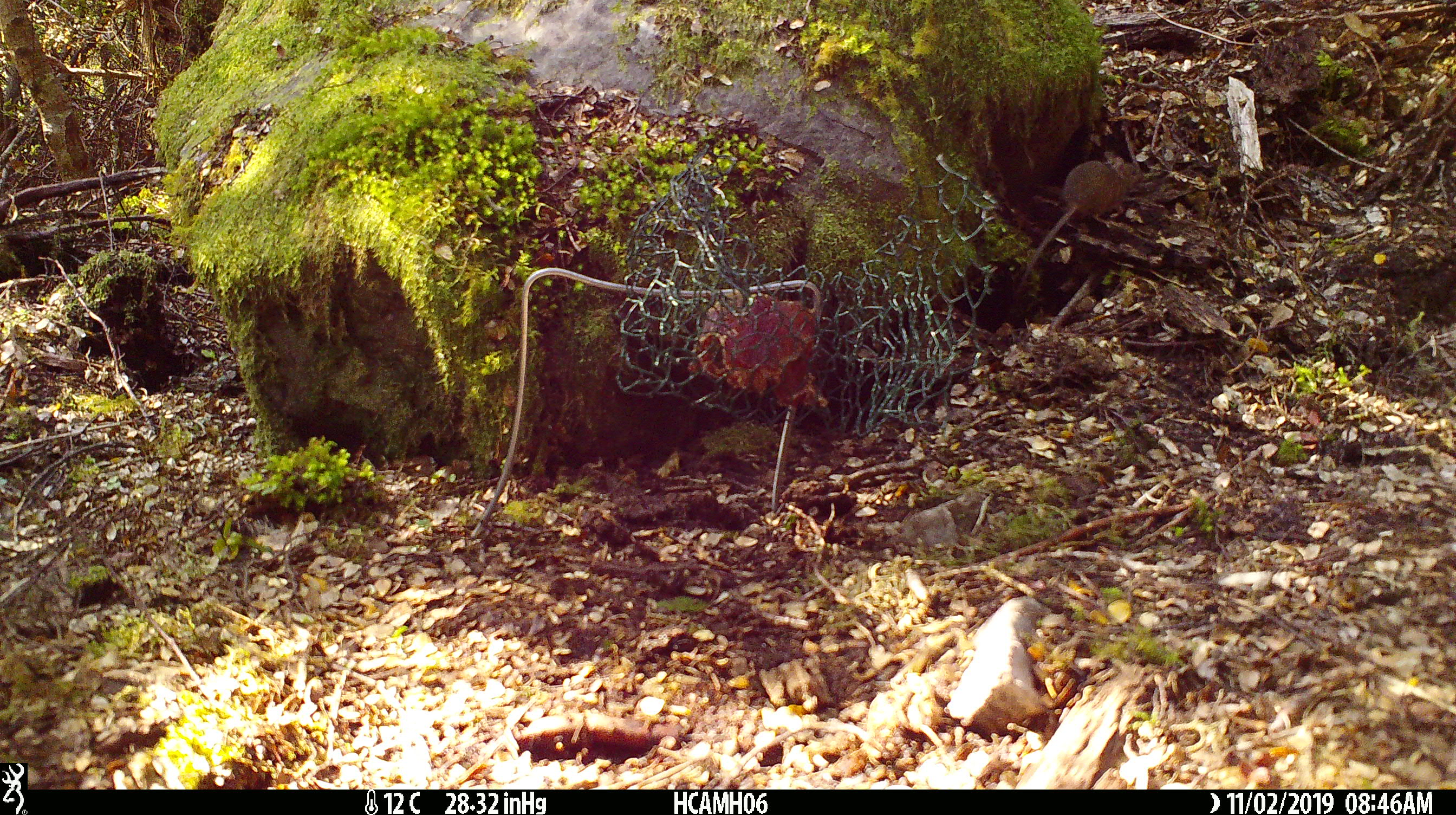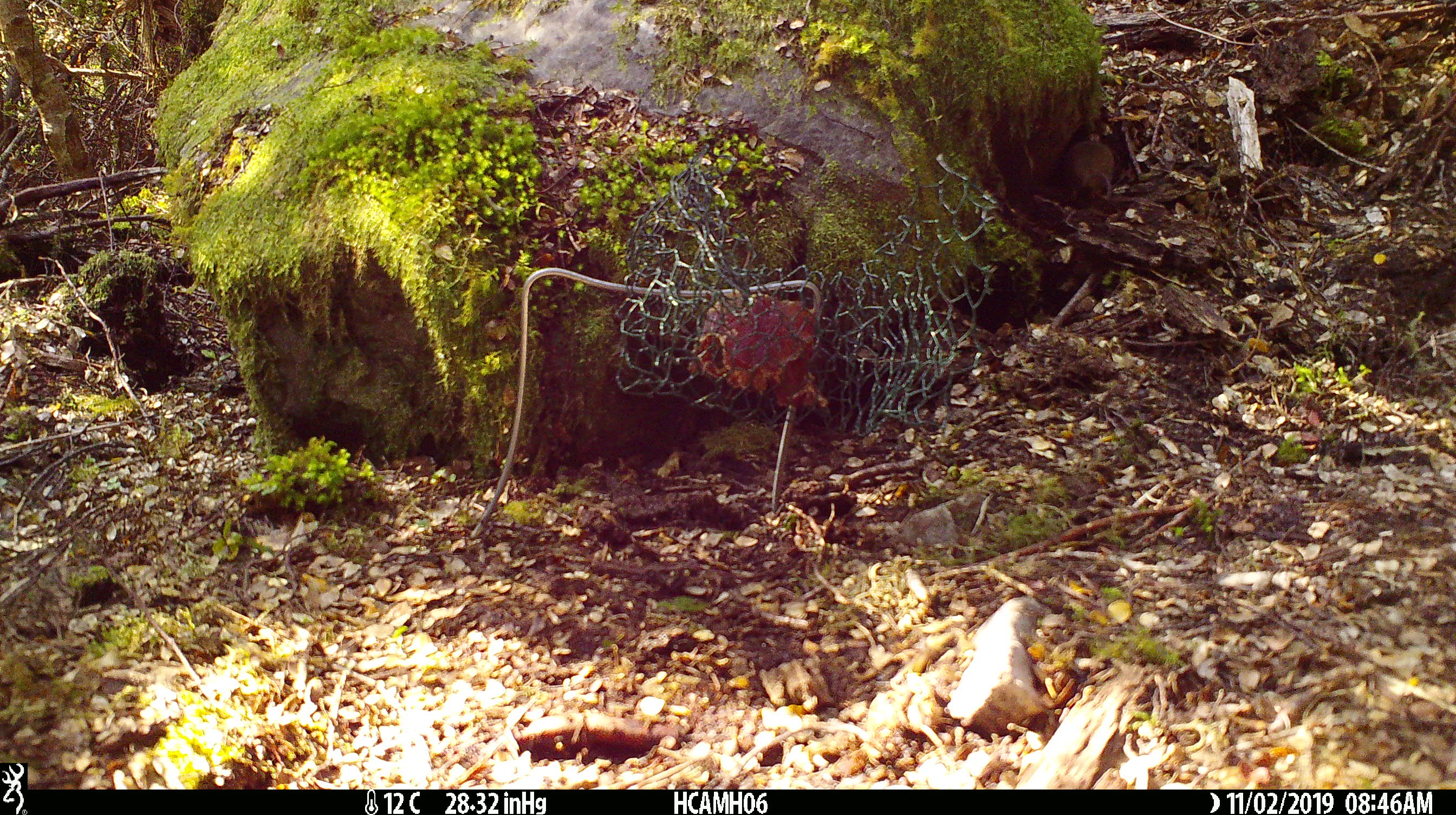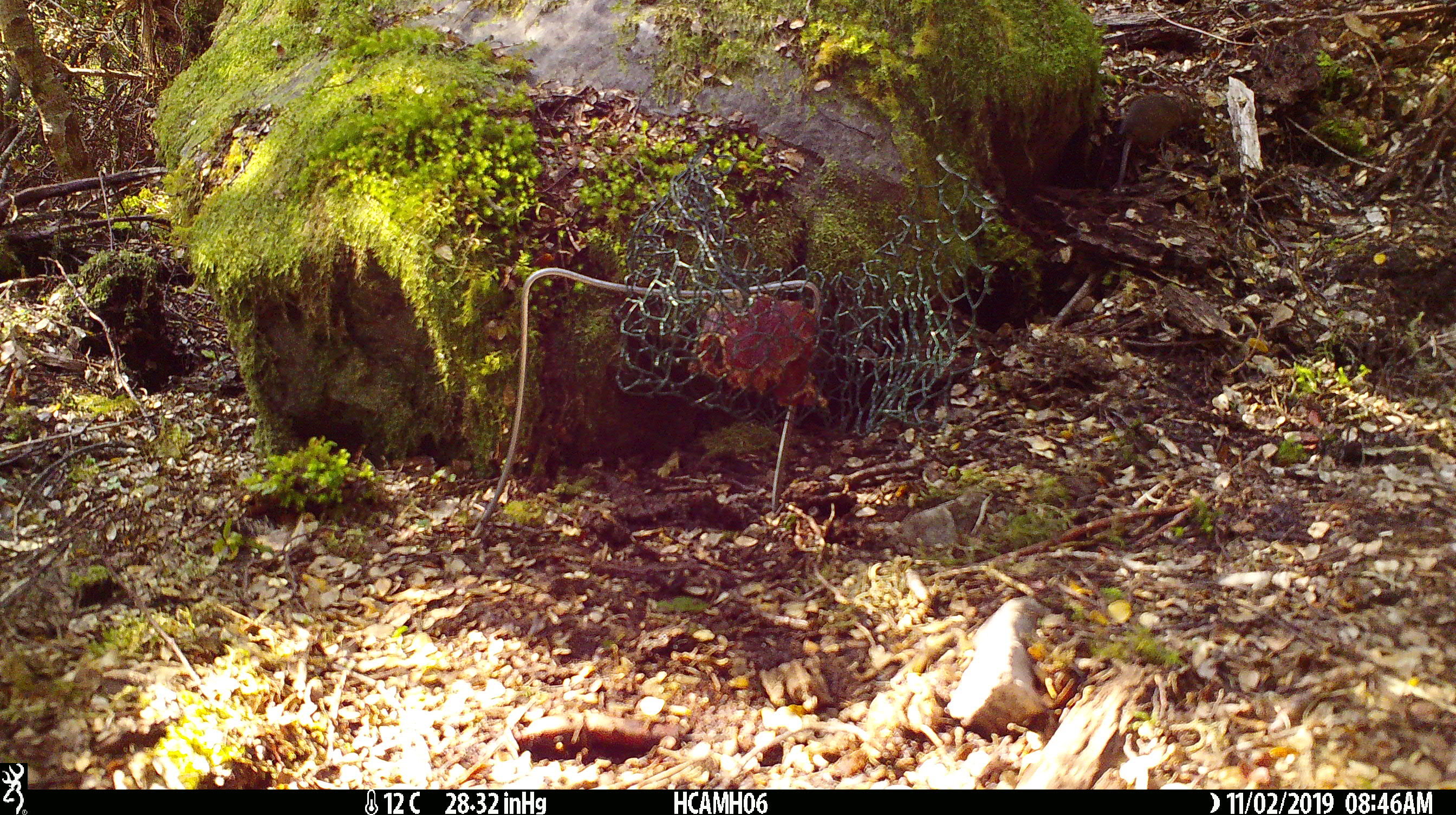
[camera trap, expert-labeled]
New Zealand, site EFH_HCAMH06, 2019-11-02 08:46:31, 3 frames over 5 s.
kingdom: Animalia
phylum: Chordata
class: Mammalia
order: Rodentia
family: Muridae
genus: Mus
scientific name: Mus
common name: mouse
Mouse (Mus).